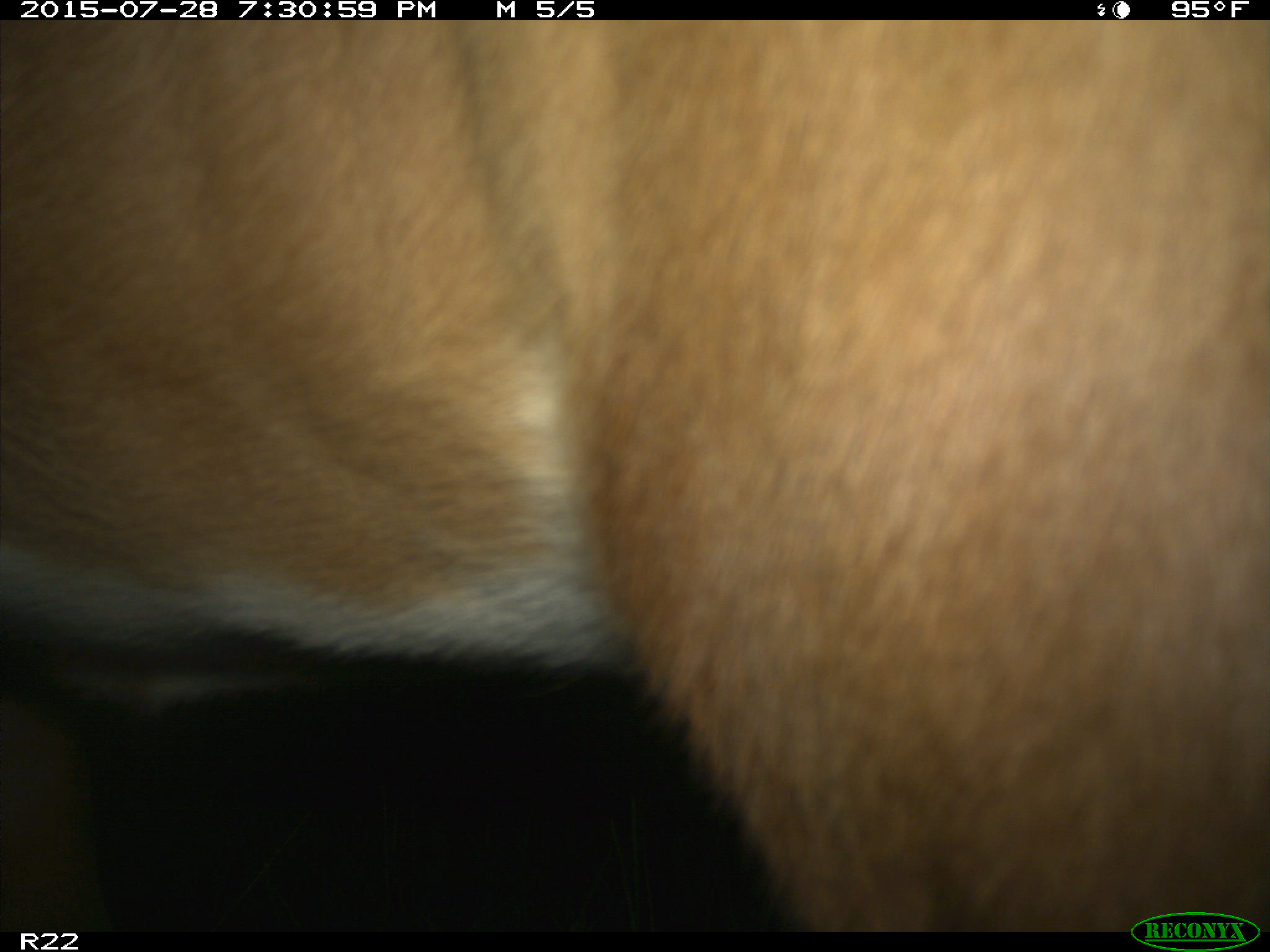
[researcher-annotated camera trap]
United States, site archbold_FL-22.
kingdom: Animalia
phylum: Chordata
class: Mammalia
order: Artiodactyla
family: Bovidae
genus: Bos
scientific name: Bos taurus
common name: domestic cow